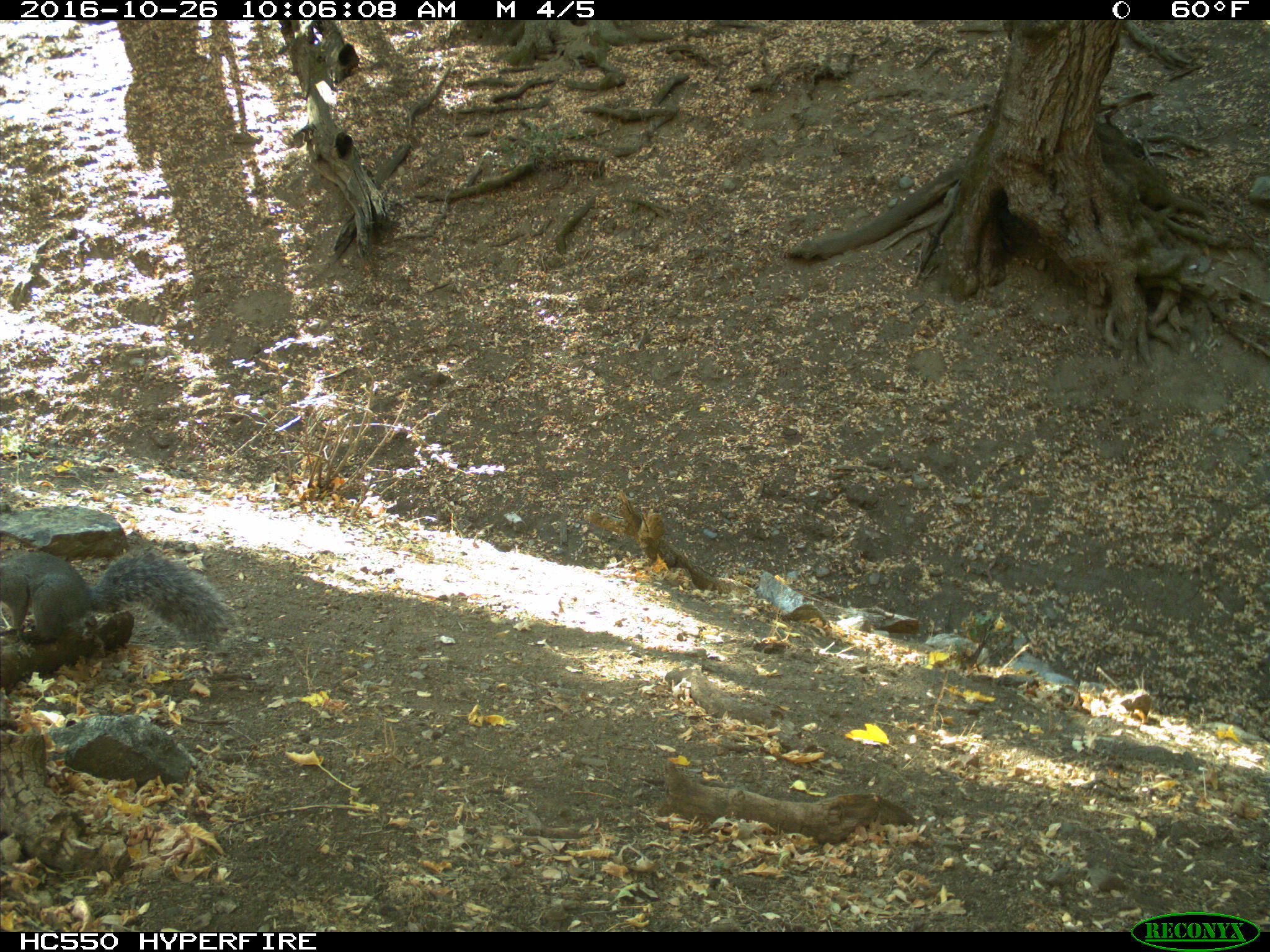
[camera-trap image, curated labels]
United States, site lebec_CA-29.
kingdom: Animalia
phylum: Chordata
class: Mammalia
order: Rodentia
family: Sciuridae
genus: Sciurus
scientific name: Sciurus carolinensis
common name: eastern gray squirrel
Sciurus carolinensis (eastern gray squirrel).